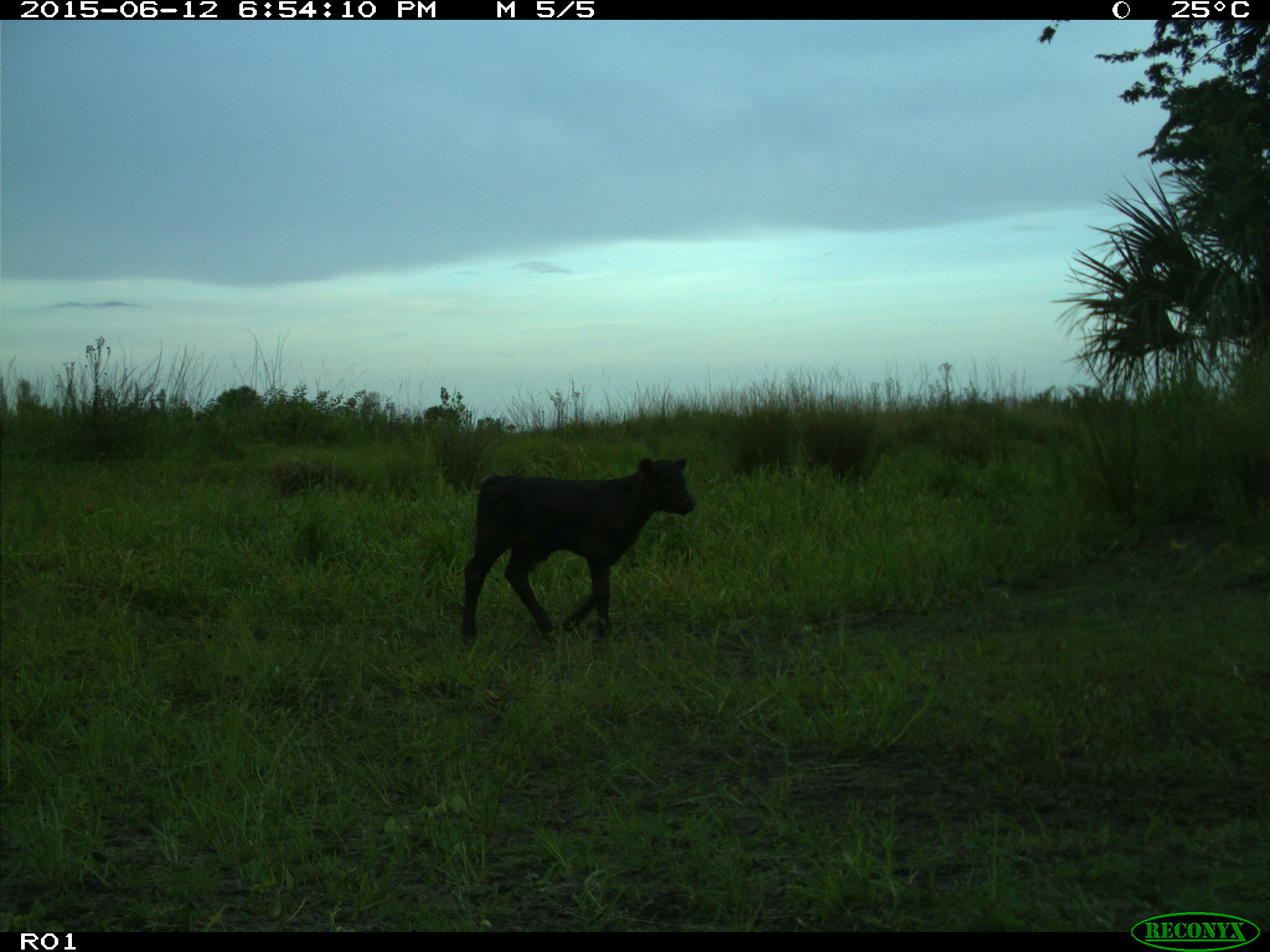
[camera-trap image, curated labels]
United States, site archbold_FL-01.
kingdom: Animalia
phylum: Chordata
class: Mammalia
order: Artiodactyla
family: Bovidae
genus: Bos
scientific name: Bos taurus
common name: domestic cow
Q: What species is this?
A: Bos taurus (domestic cow).